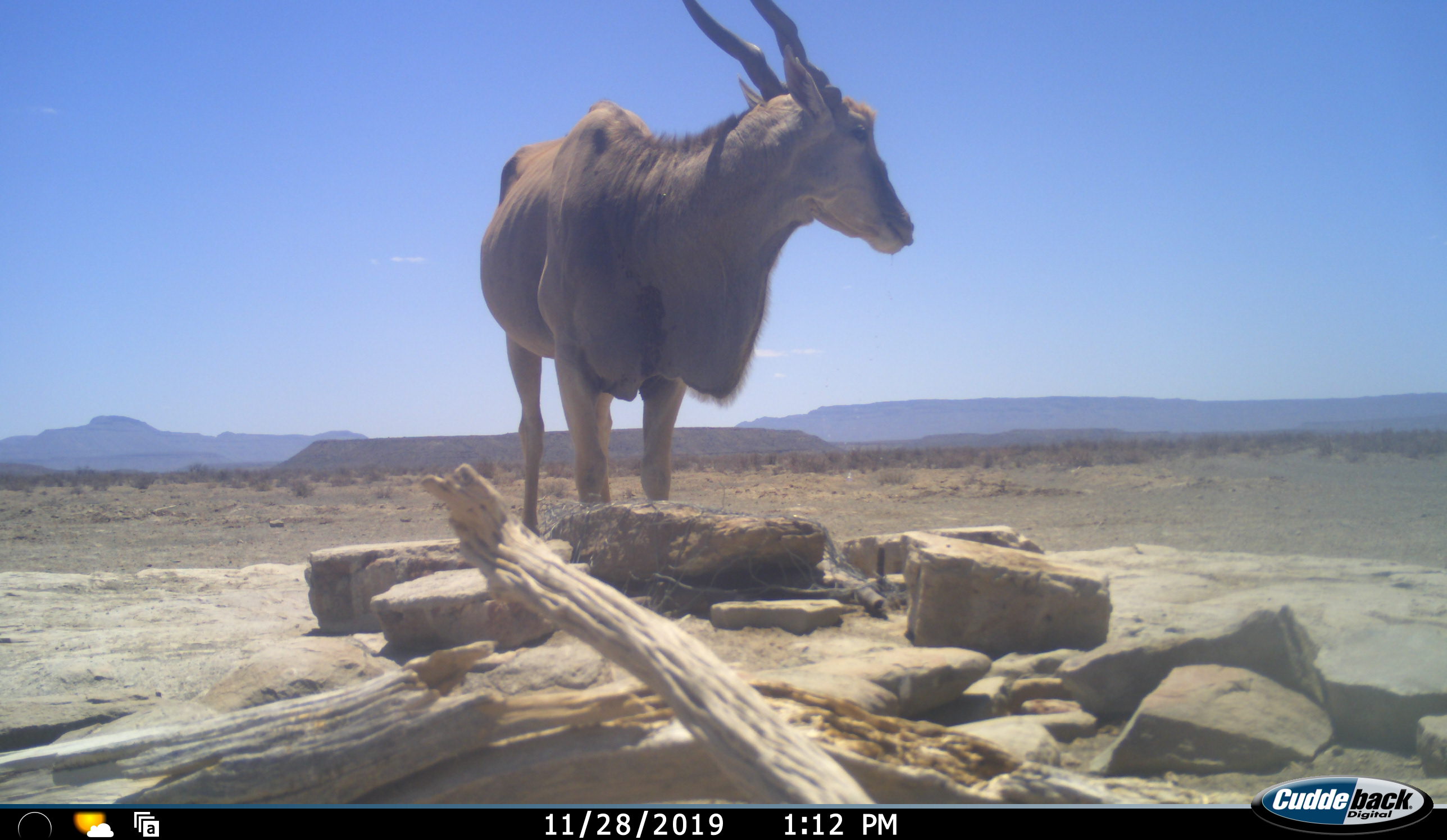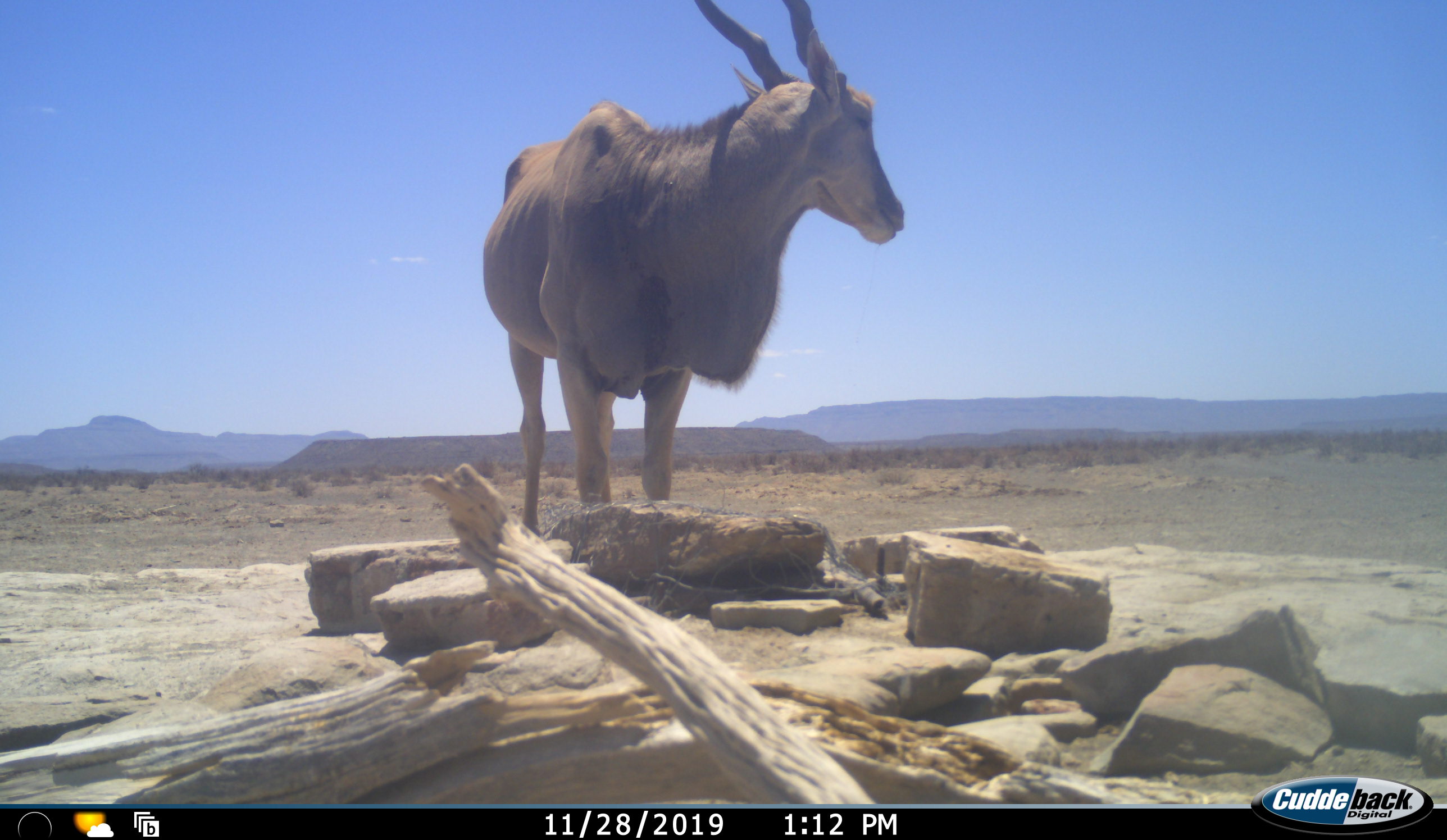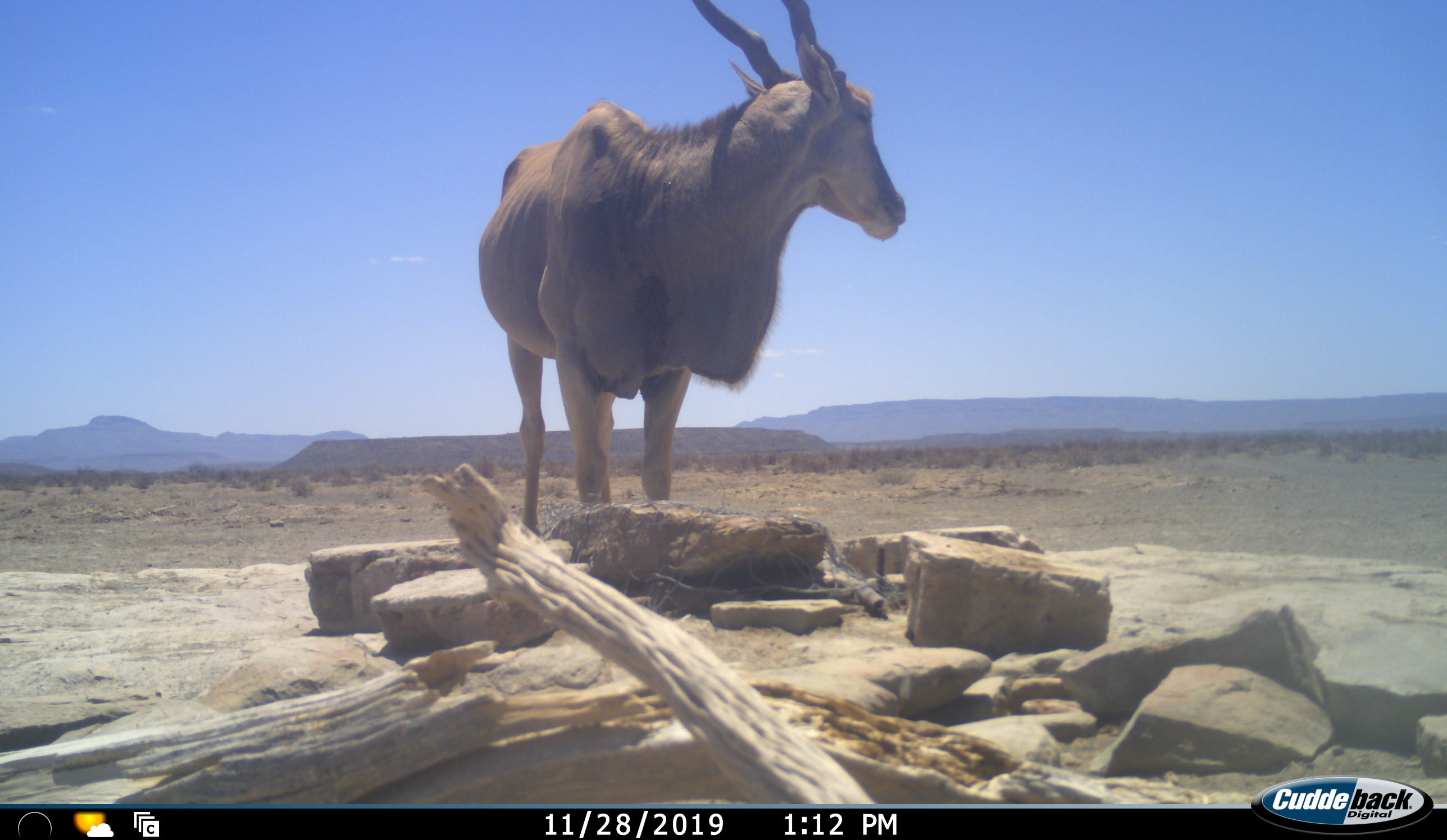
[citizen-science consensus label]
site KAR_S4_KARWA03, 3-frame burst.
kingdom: Animalia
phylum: Chordata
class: Mammalia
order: Artiodactyla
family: Bovidae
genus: Tragelaphus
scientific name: Tragelaphus oryx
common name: eland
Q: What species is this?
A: Eland (Tragelaphus oryx).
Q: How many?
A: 1.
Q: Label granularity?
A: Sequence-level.